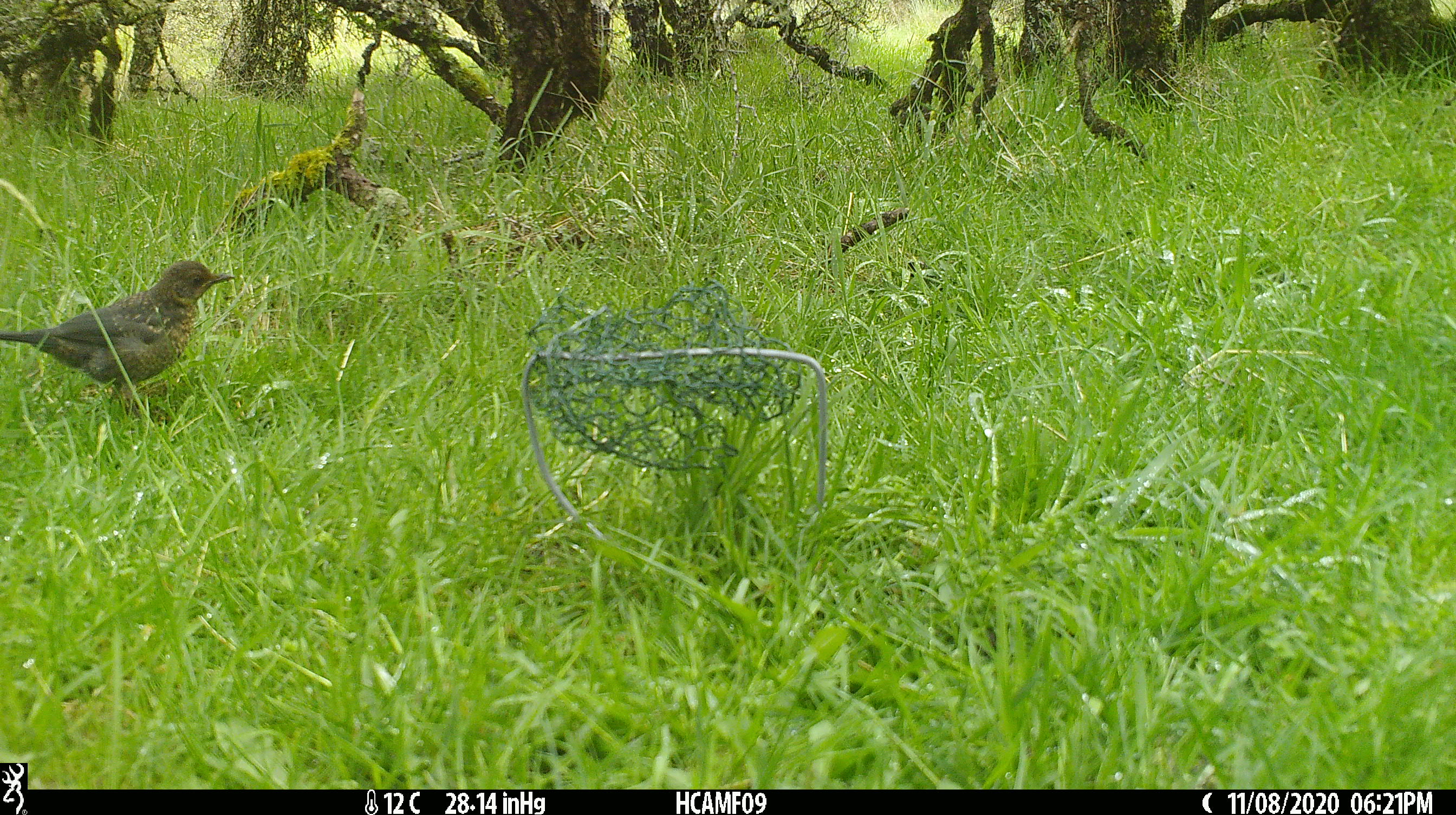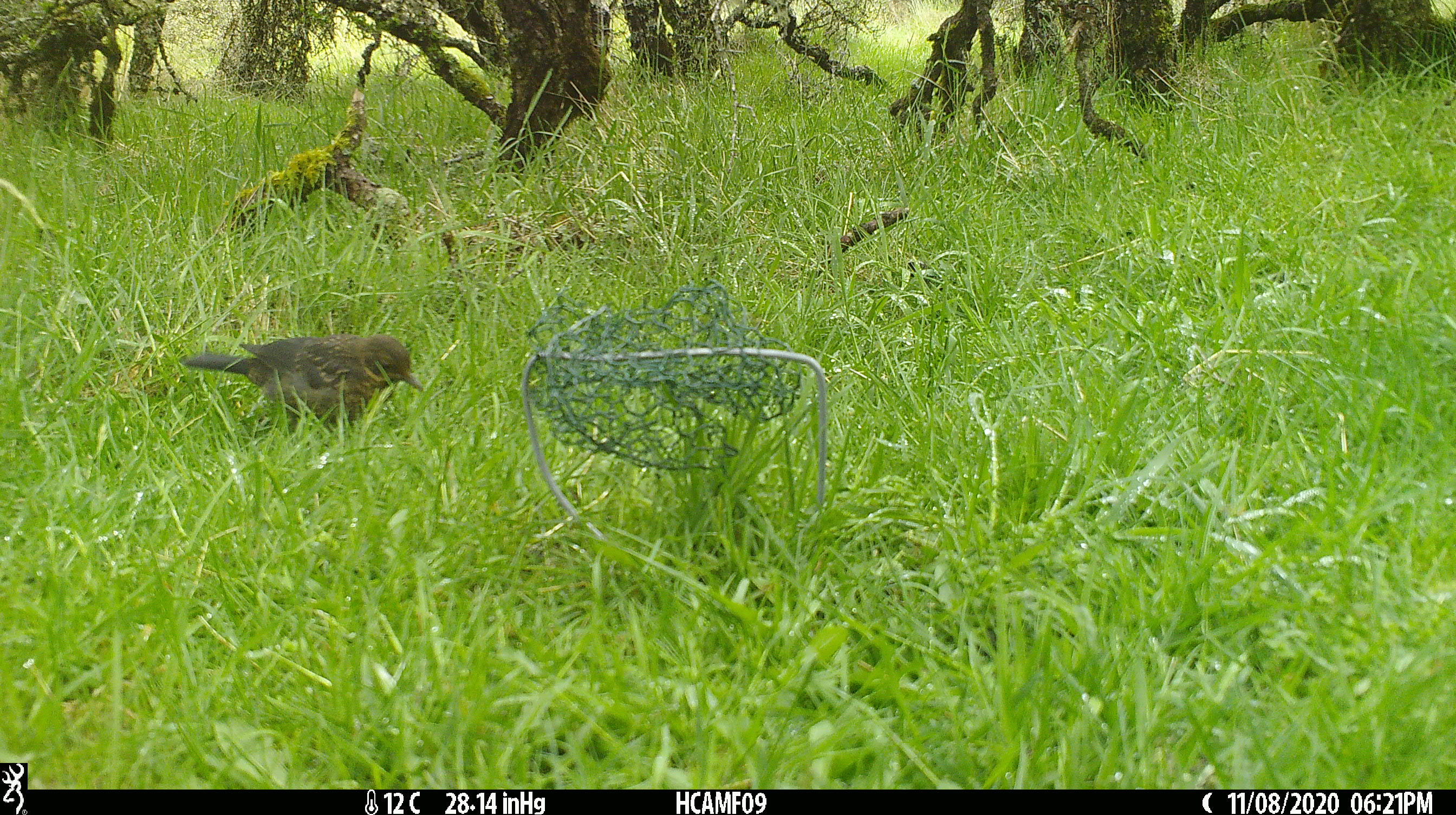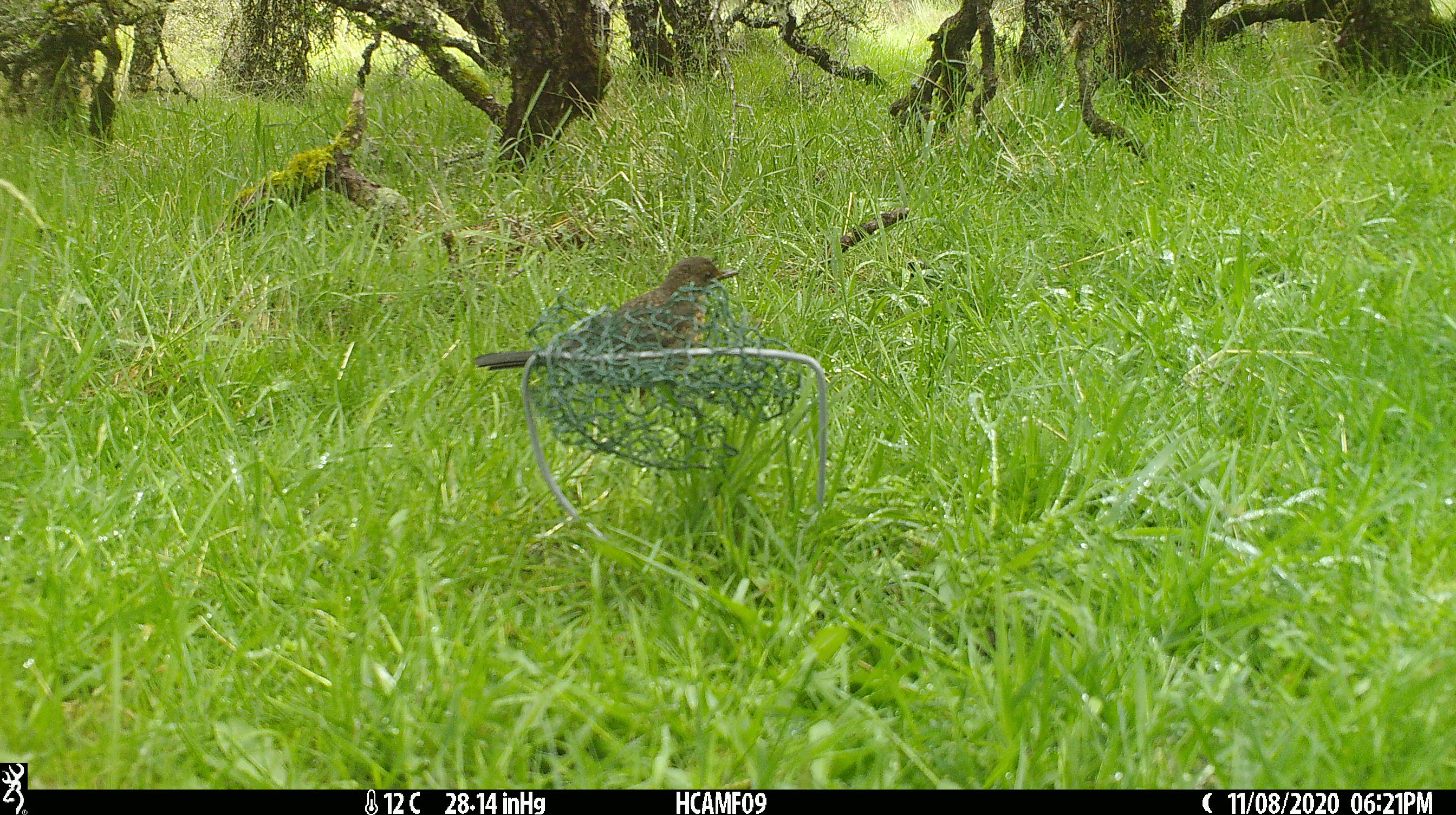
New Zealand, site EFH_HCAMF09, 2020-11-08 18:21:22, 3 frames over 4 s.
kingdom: Animalia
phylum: Chordata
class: Aves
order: Passeriformes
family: Turdidae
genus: Turdus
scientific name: Turdus merula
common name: eurasian blackbird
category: blackbird